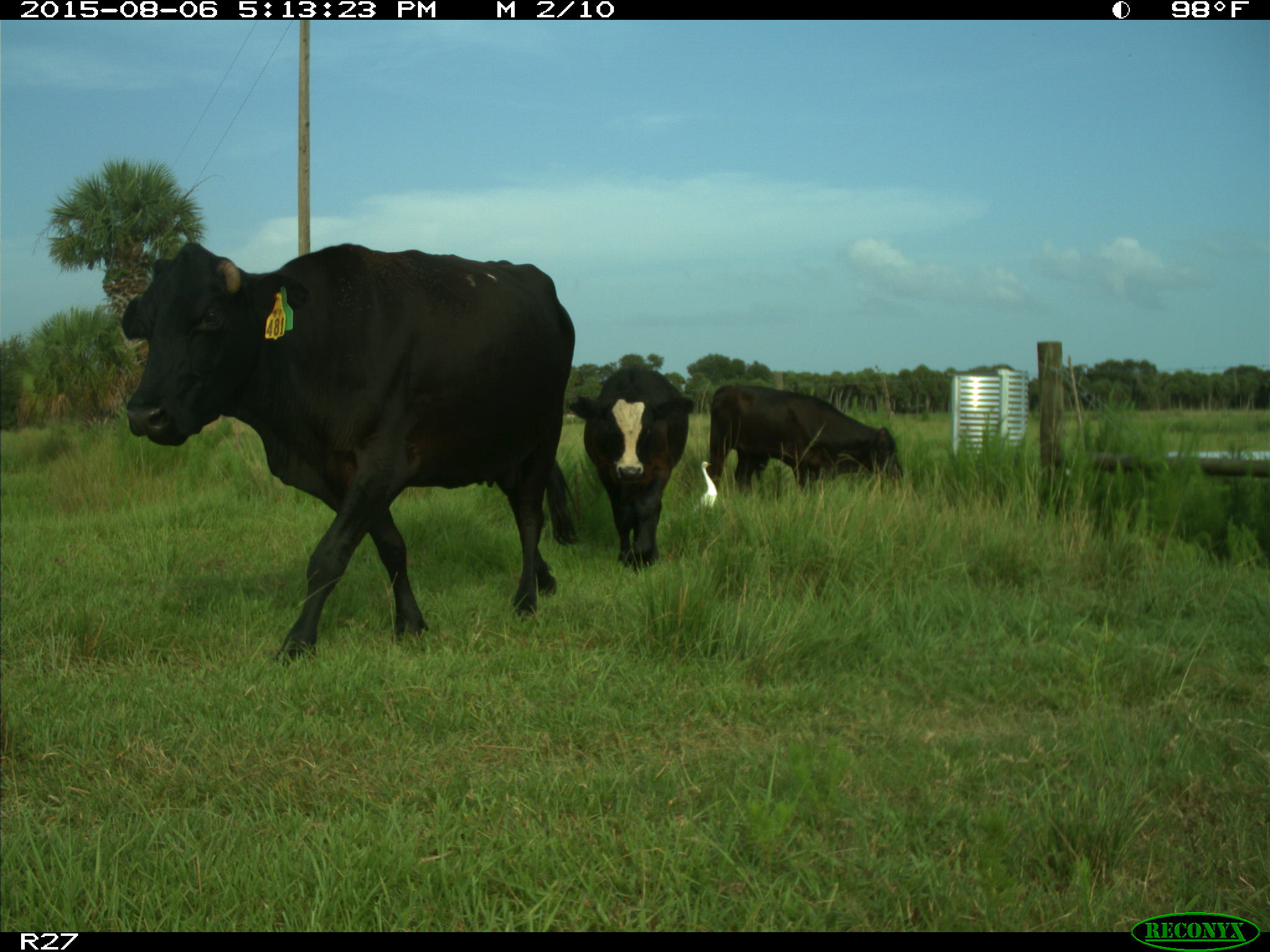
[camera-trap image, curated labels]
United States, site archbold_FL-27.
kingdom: Animalia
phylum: Chordata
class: Mammalia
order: Artiodactyla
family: Bovidae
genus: Bos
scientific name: Bos taurus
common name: domestic cow